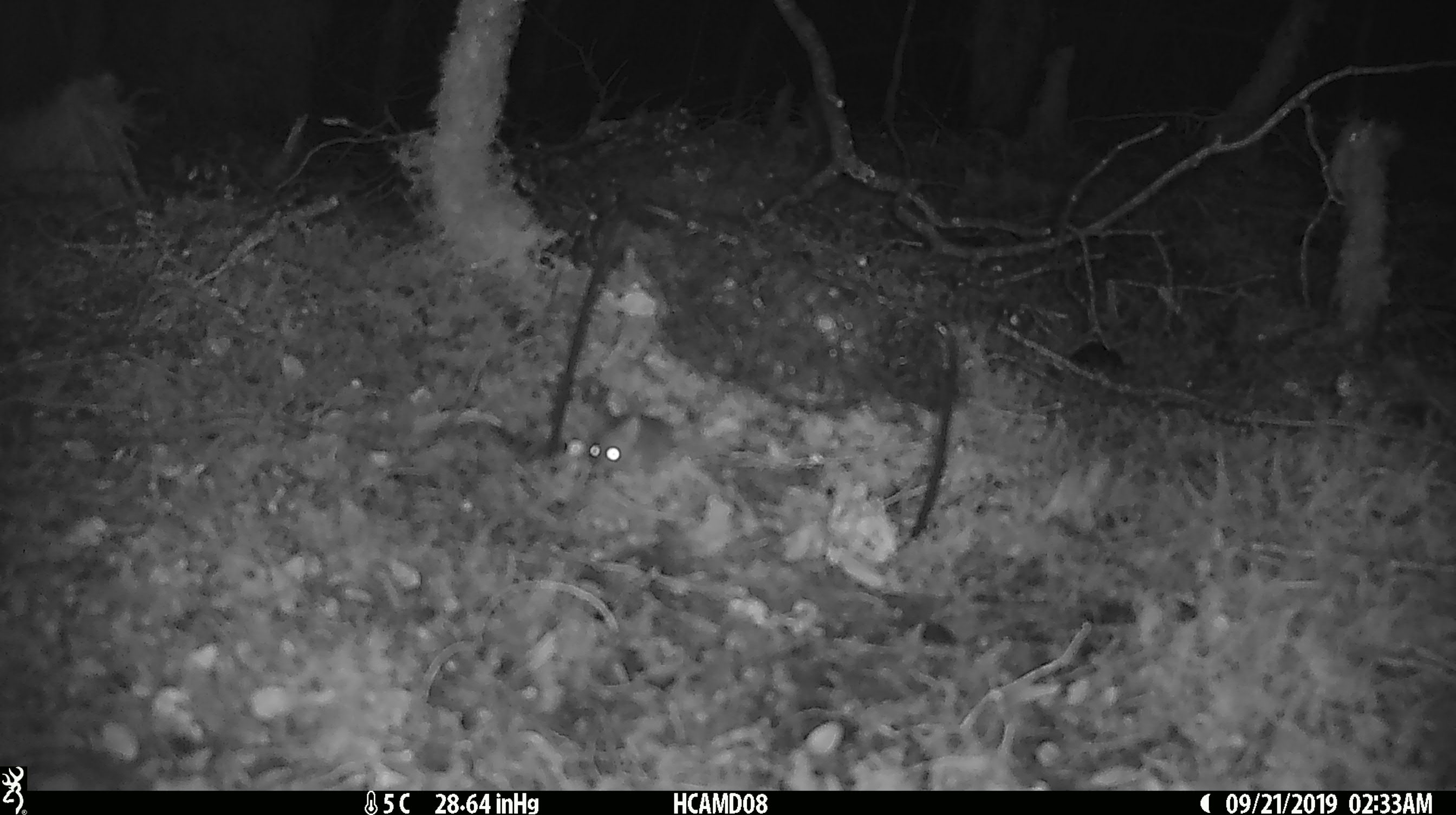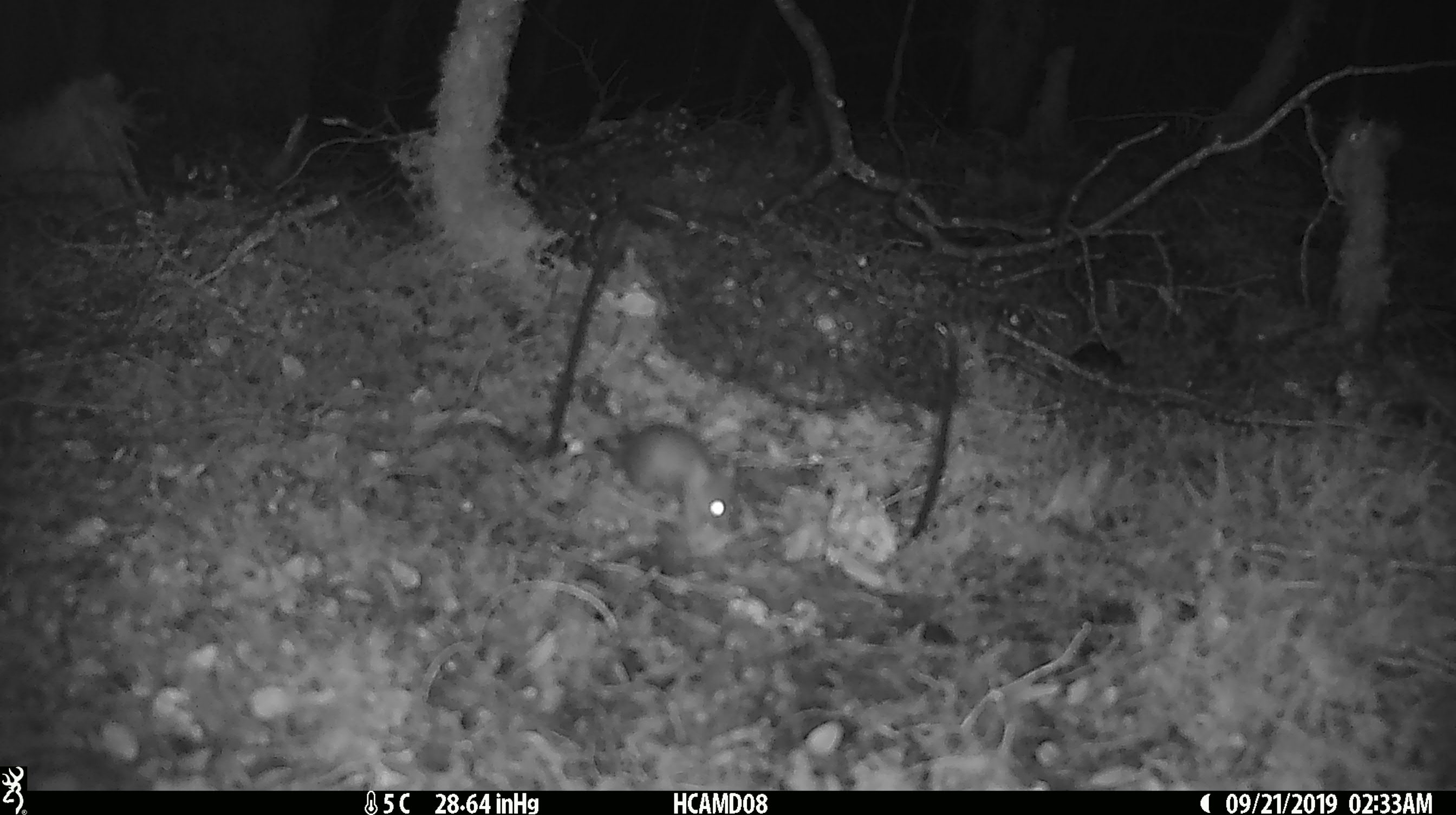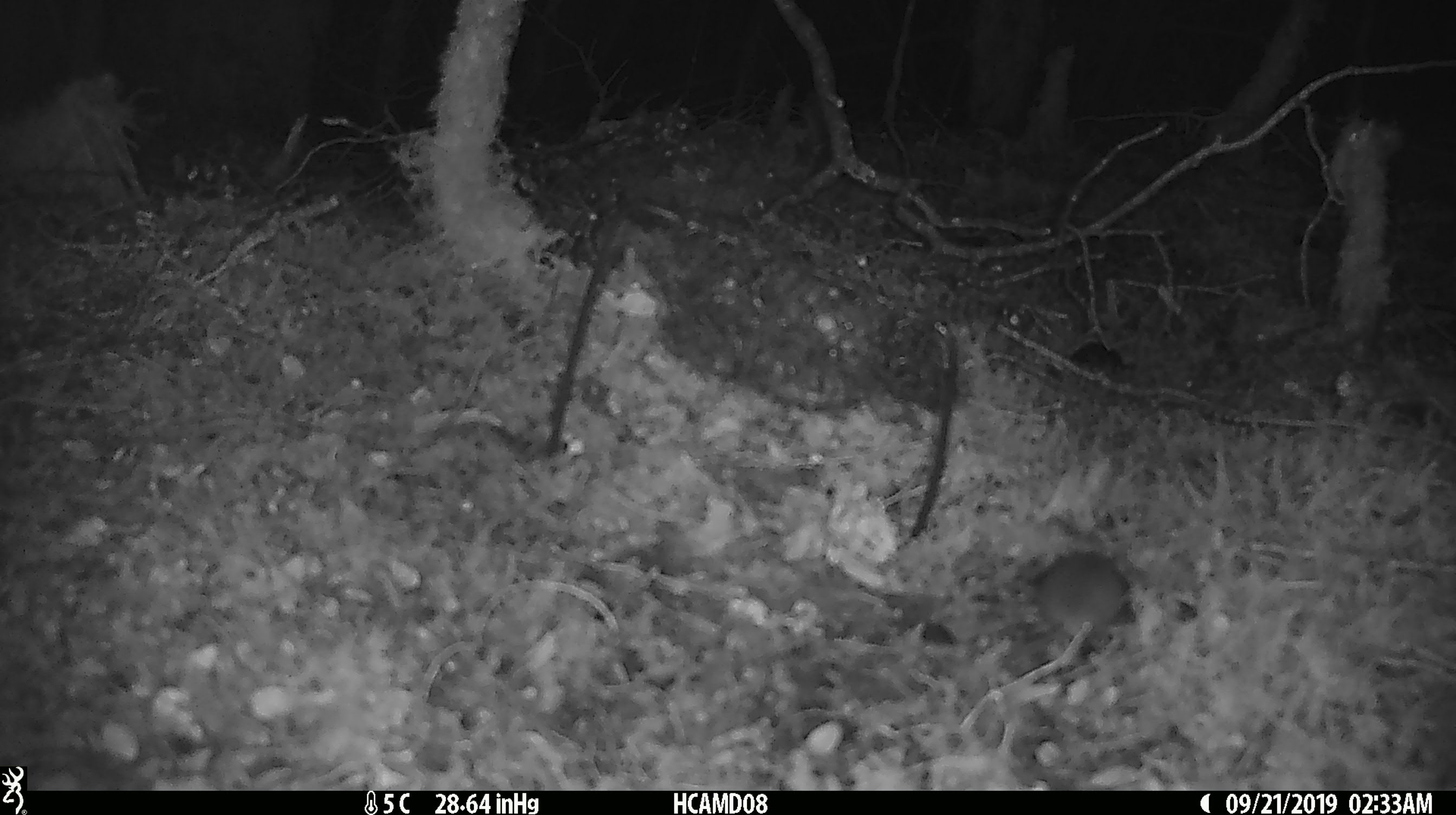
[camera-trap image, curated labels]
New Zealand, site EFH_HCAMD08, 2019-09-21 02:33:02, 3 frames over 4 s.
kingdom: Animalia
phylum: Chordata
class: Mammalia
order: Rodentia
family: Muridae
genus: Mus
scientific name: Mus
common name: mouse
Mouse (Mus).